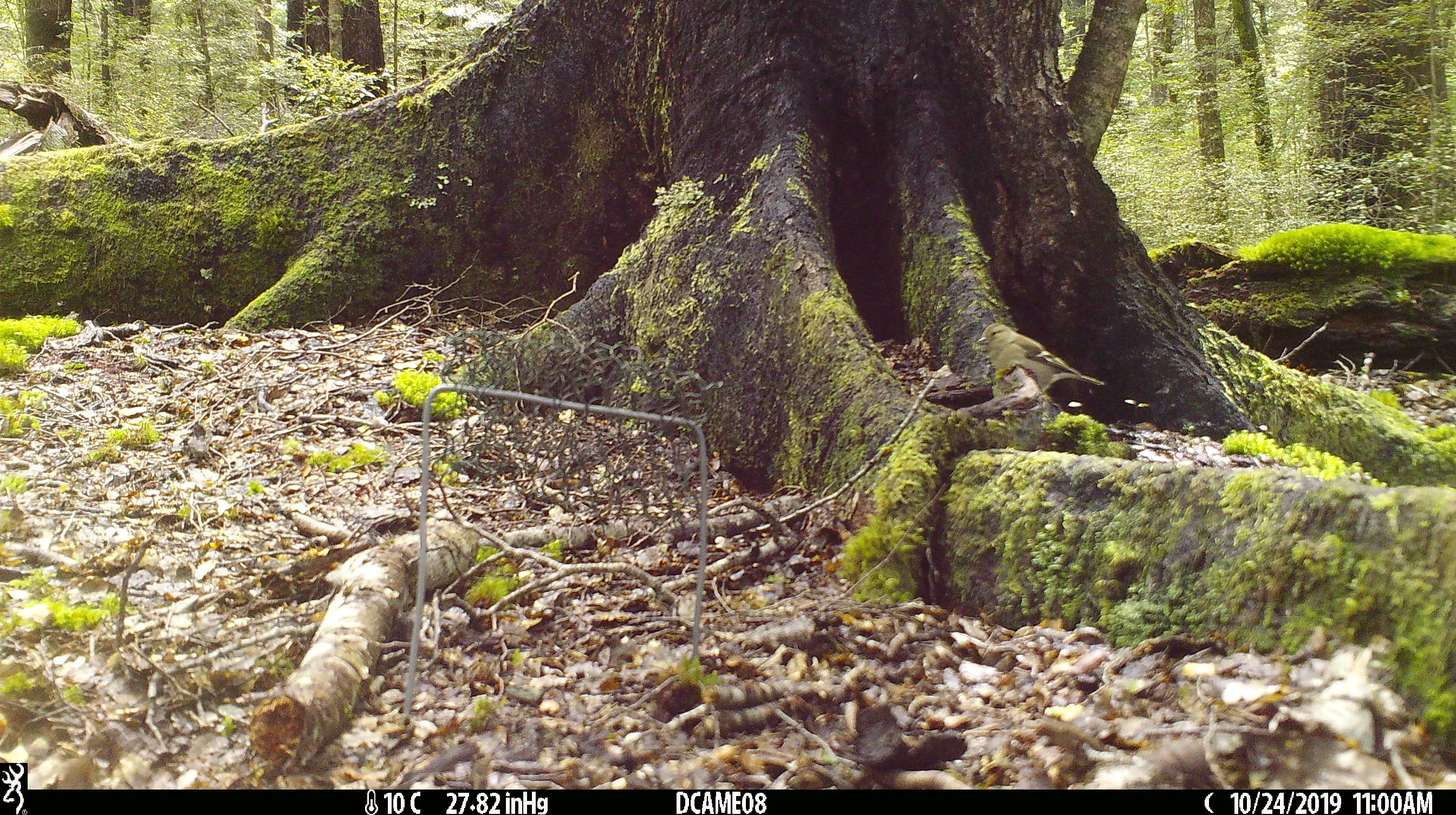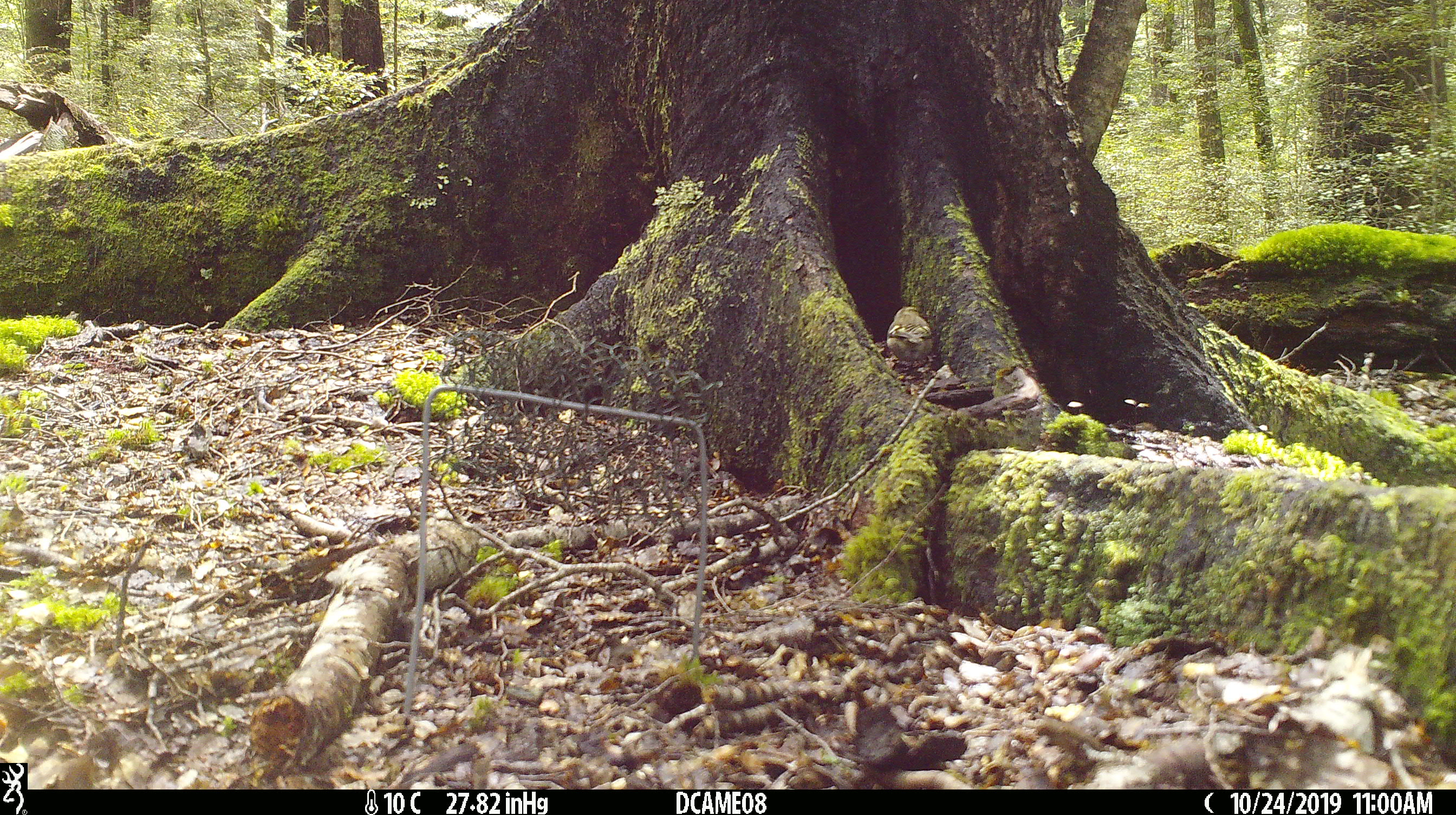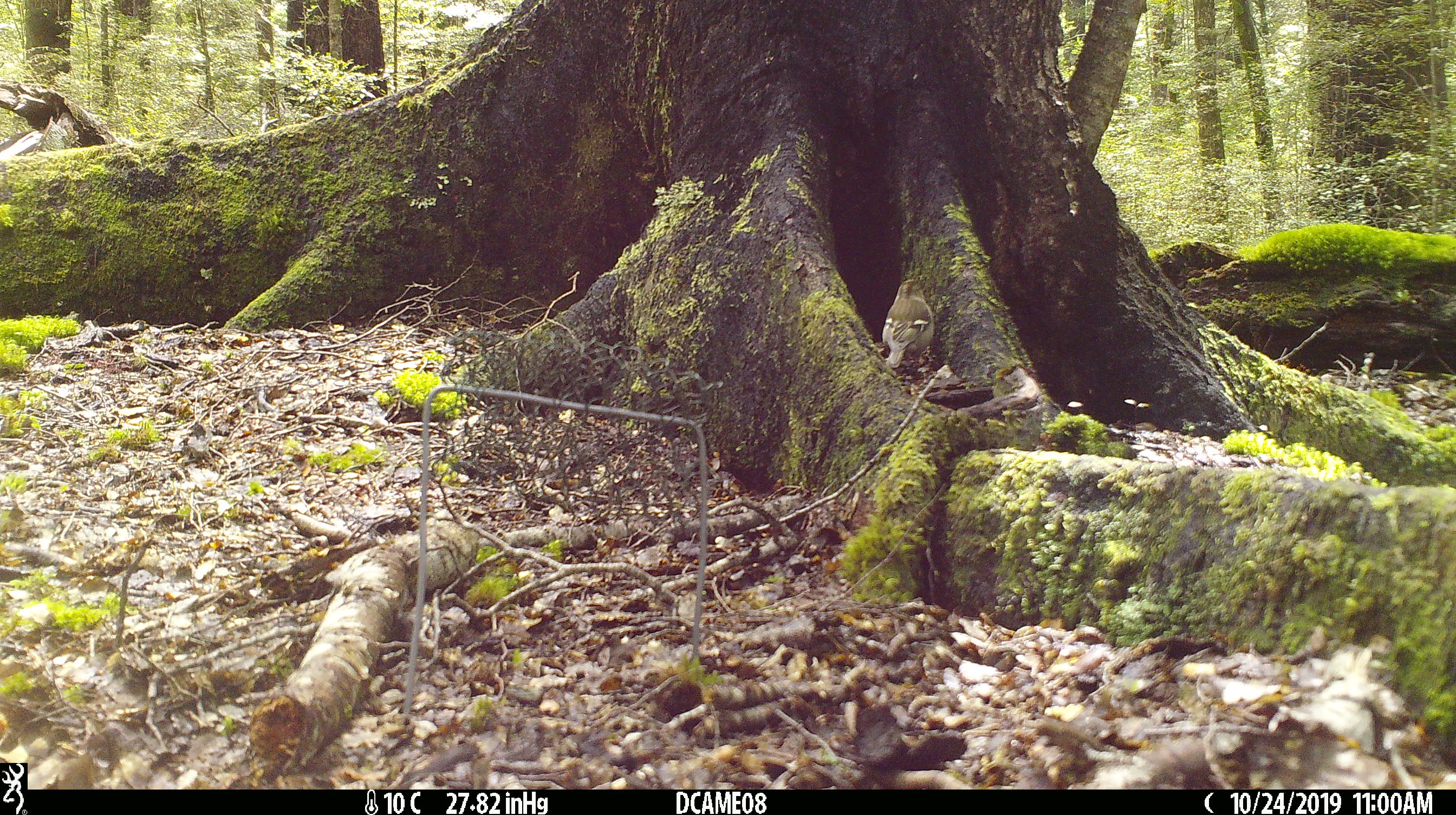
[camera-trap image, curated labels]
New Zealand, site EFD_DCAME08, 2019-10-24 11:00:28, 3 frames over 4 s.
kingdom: Animalia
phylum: Chordata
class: Aves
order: Passeriformes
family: Fringillidae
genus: Fringilla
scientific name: Fringilla coelebs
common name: common chaffinch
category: chaffinch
Chaffinch (common chaffinch) (Fringilla coelebs).